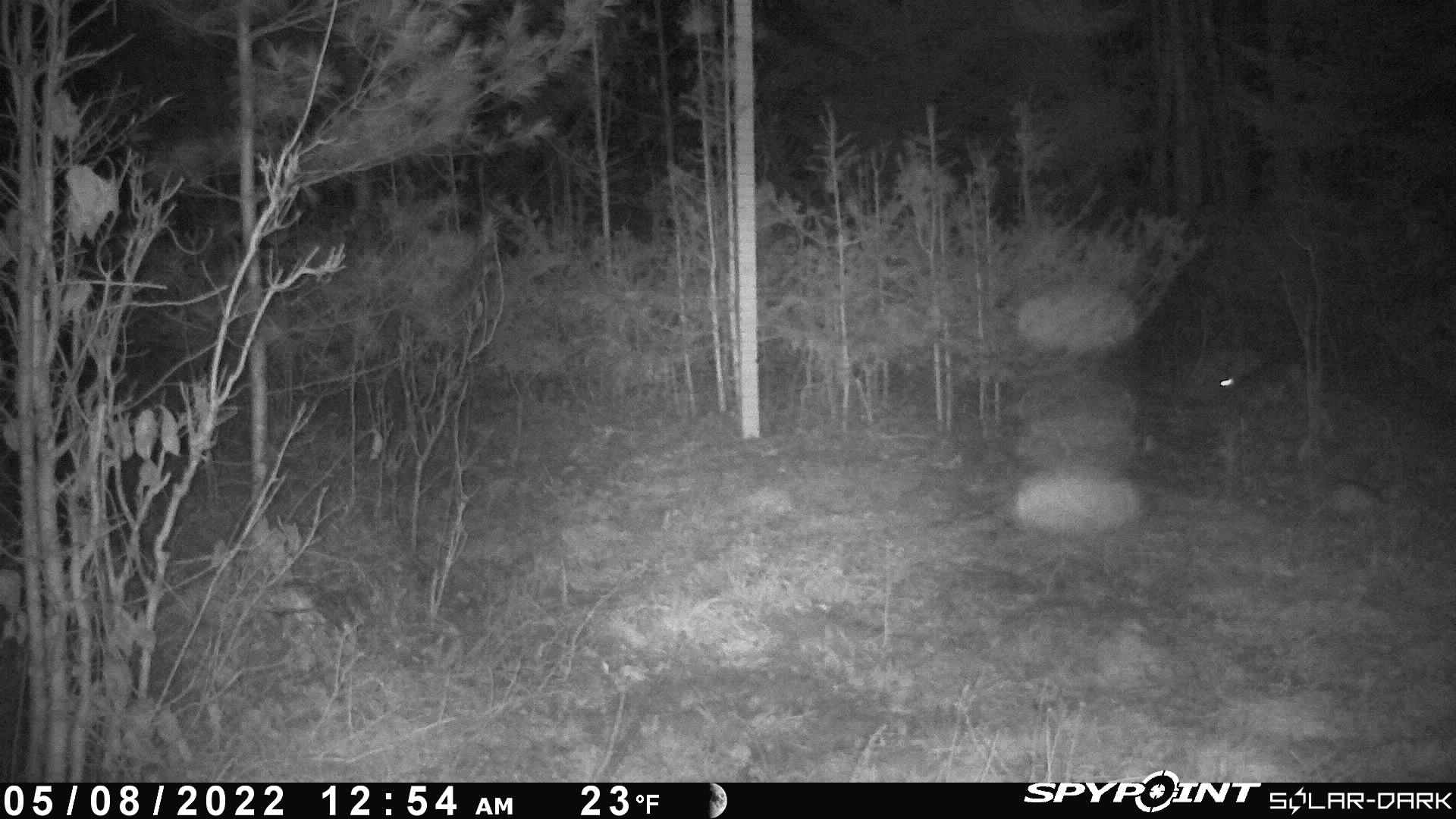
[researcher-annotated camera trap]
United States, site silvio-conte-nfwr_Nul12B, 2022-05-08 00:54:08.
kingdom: Animalia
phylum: Chordata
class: Mammalia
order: Lagomorpha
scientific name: Lagomorpha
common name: rabbit or hare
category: rabbit or hare sp.